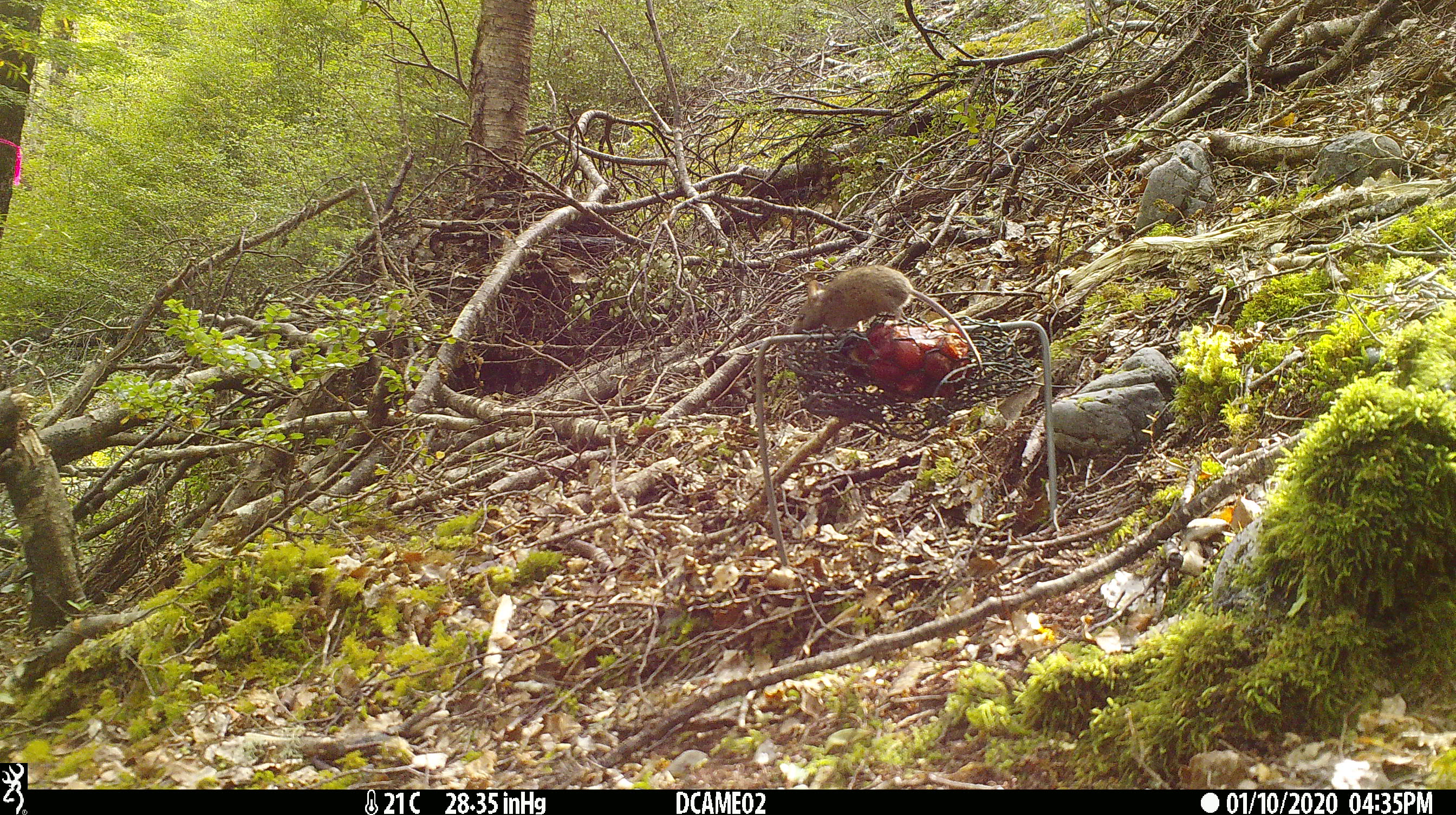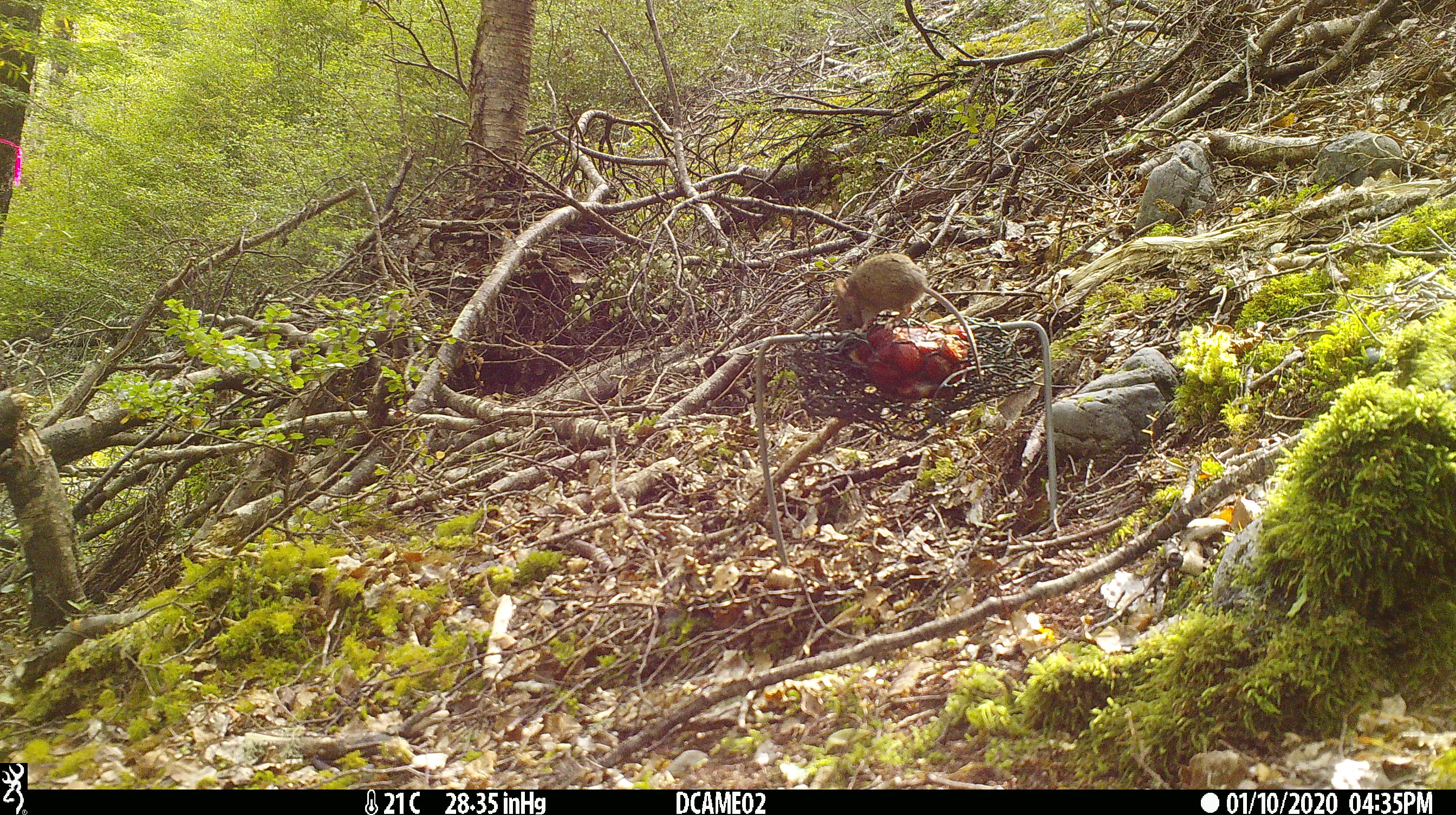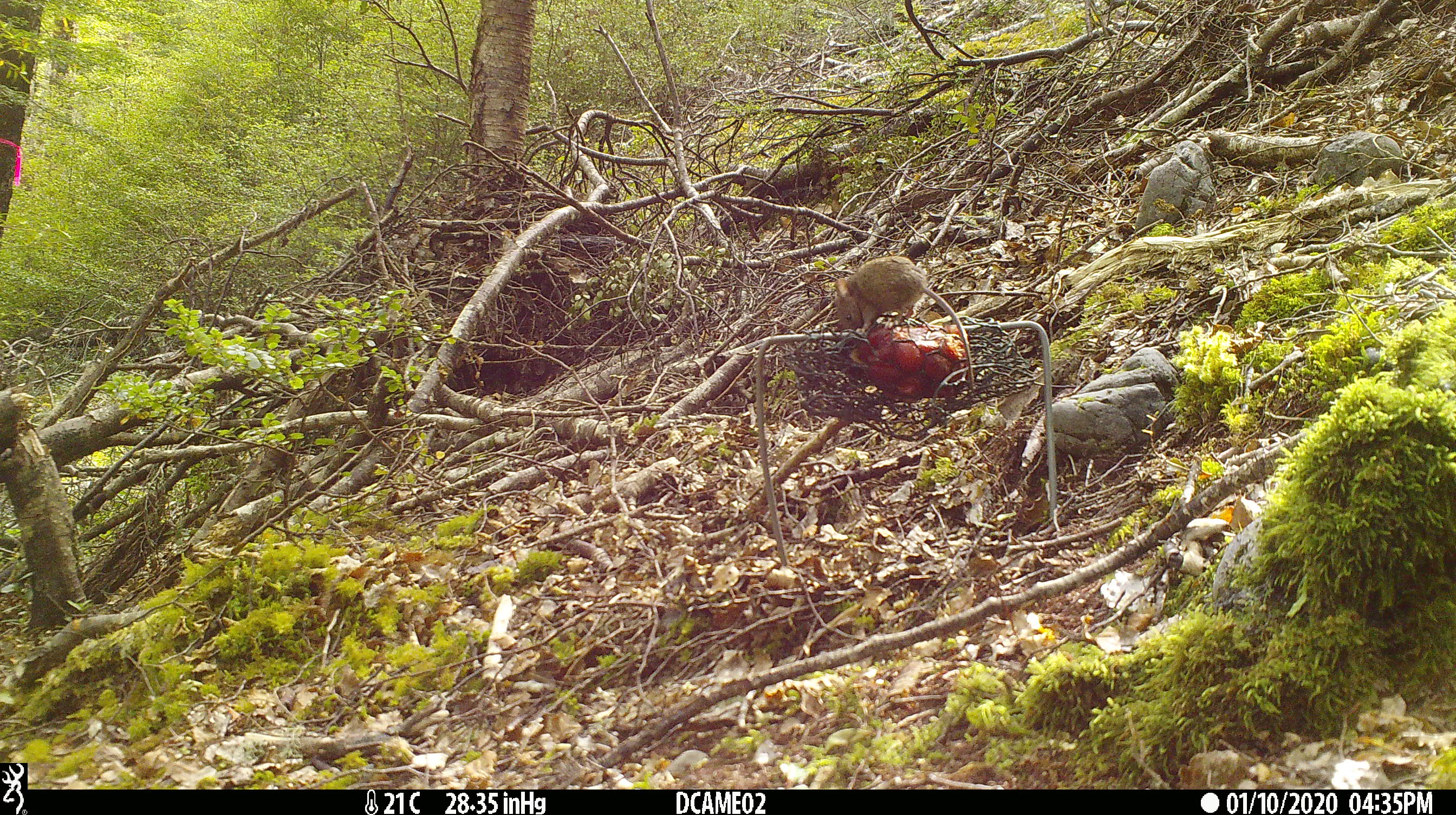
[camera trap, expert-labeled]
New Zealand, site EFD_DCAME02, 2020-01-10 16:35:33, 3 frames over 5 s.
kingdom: Animalia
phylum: Chordata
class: Mammalia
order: Rodentia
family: Muridae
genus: Mus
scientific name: Mus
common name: mouse